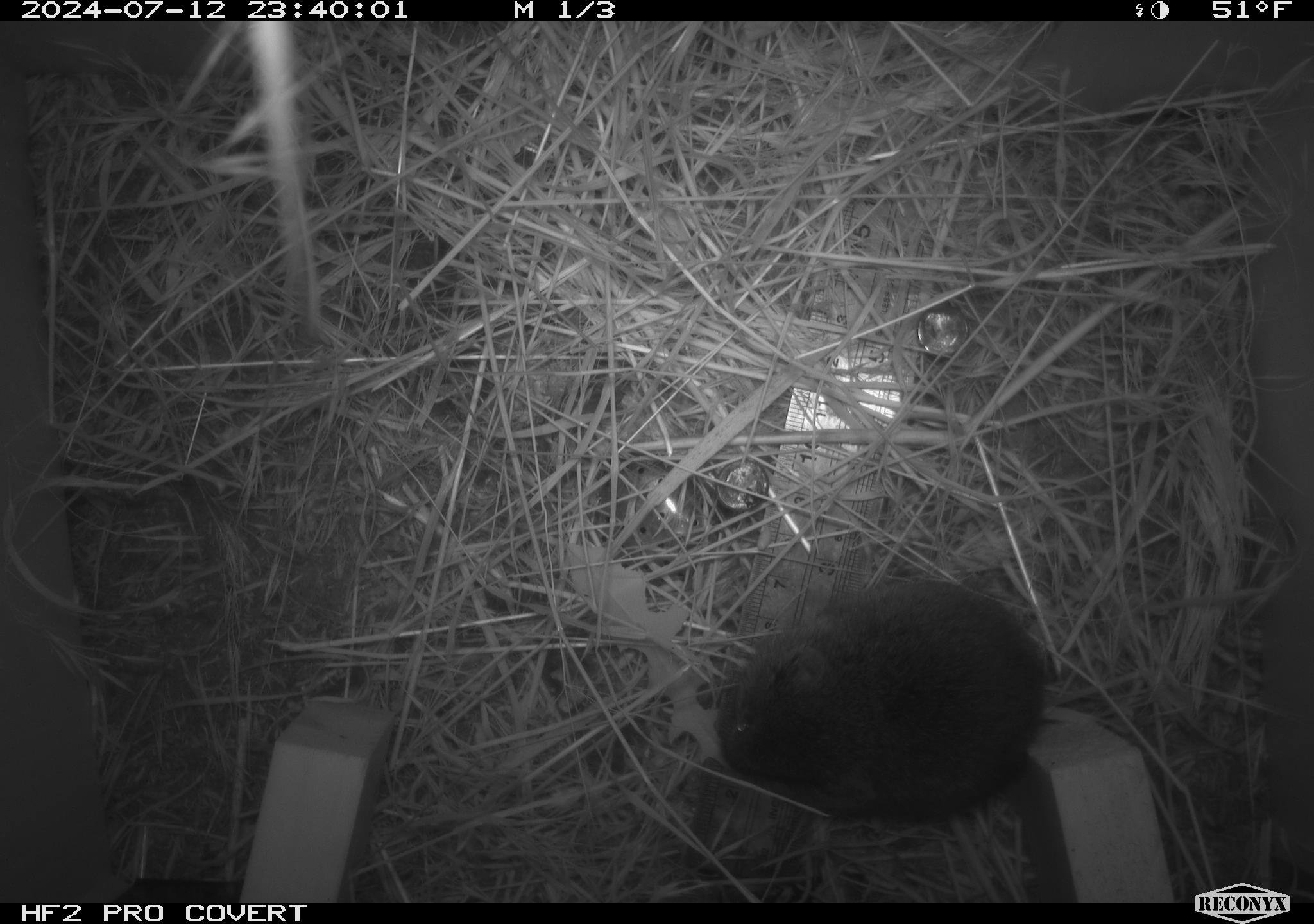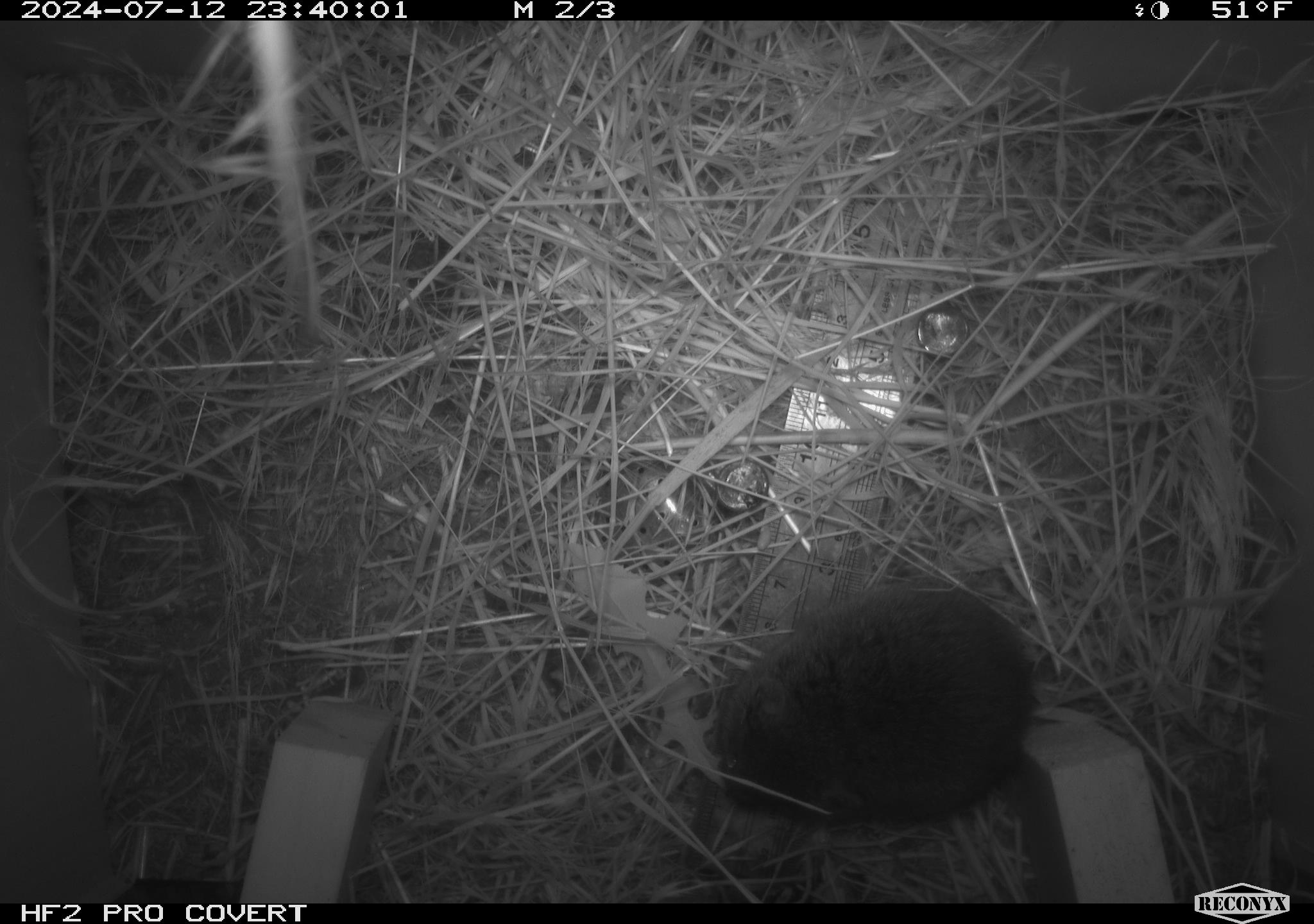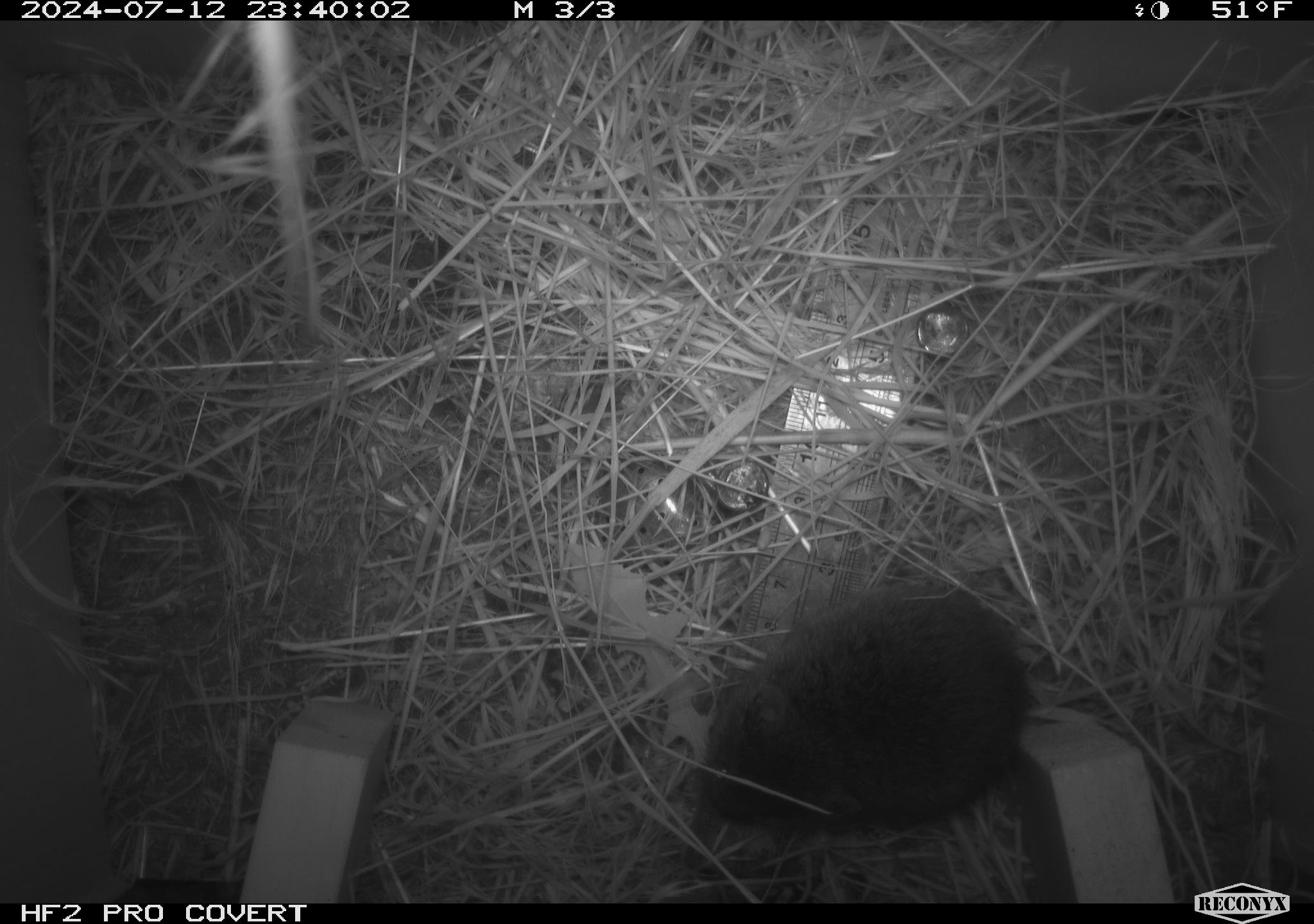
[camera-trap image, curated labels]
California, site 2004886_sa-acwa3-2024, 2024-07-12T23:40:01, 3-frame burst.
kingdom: Animalia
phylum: Chordata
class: Mammalia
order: Rodentia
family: Cricetidae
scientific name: Arvicolinae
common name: voles, lemmings, and muskrats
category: arvicolinae subfamily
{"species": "arvicolinae subfamily (voles, lemmings, and muskrats) (Arvicolinae)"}